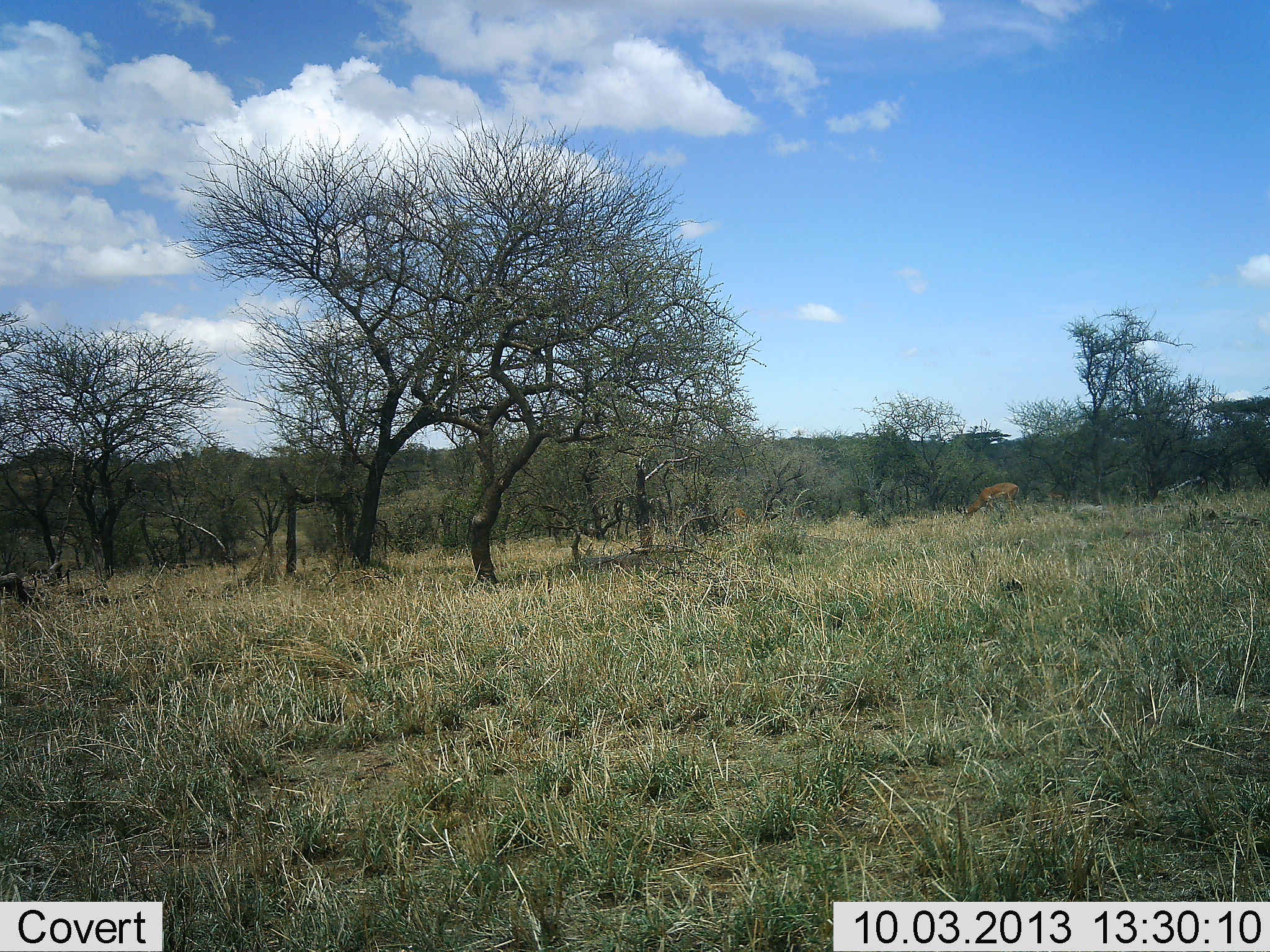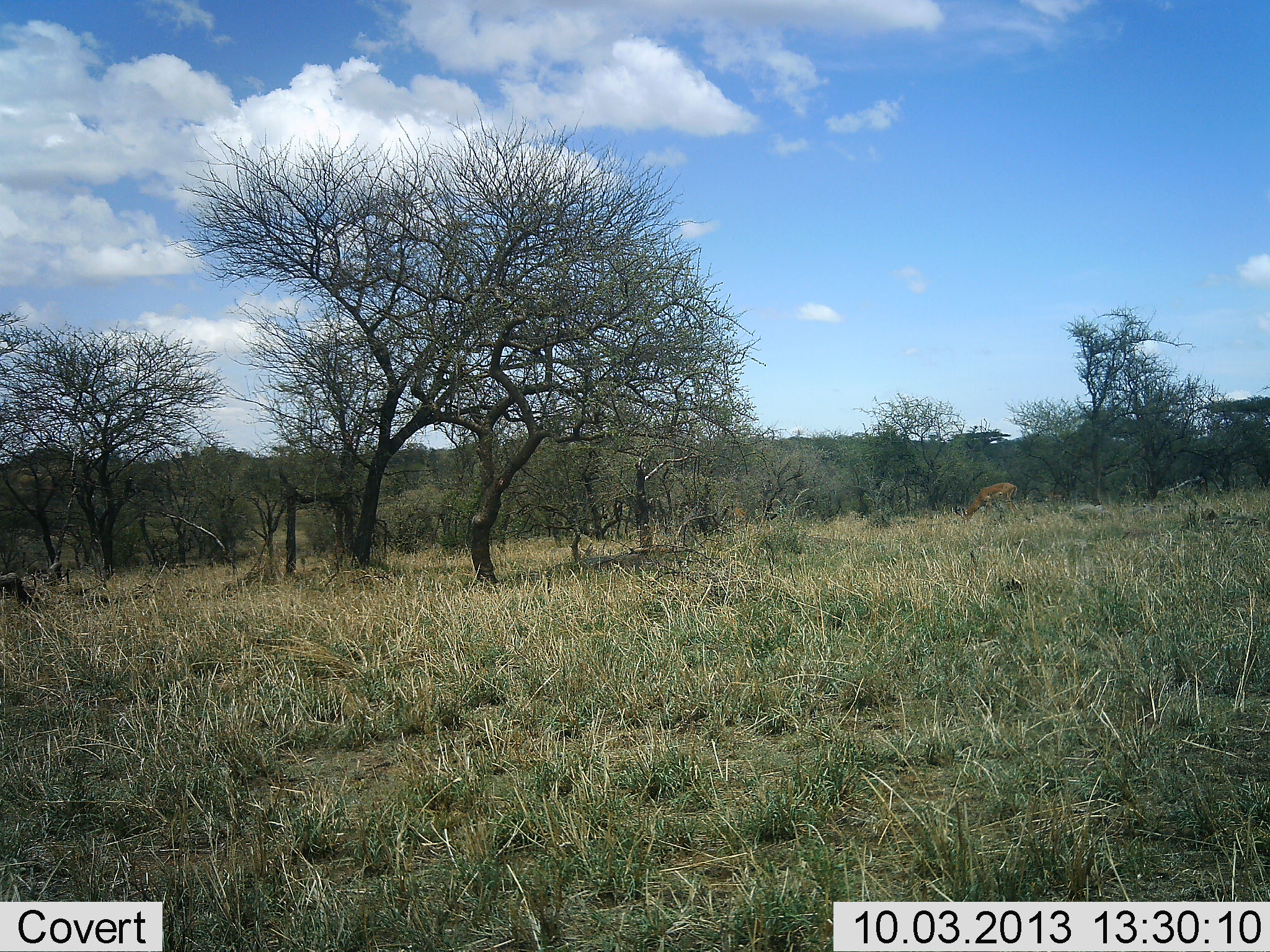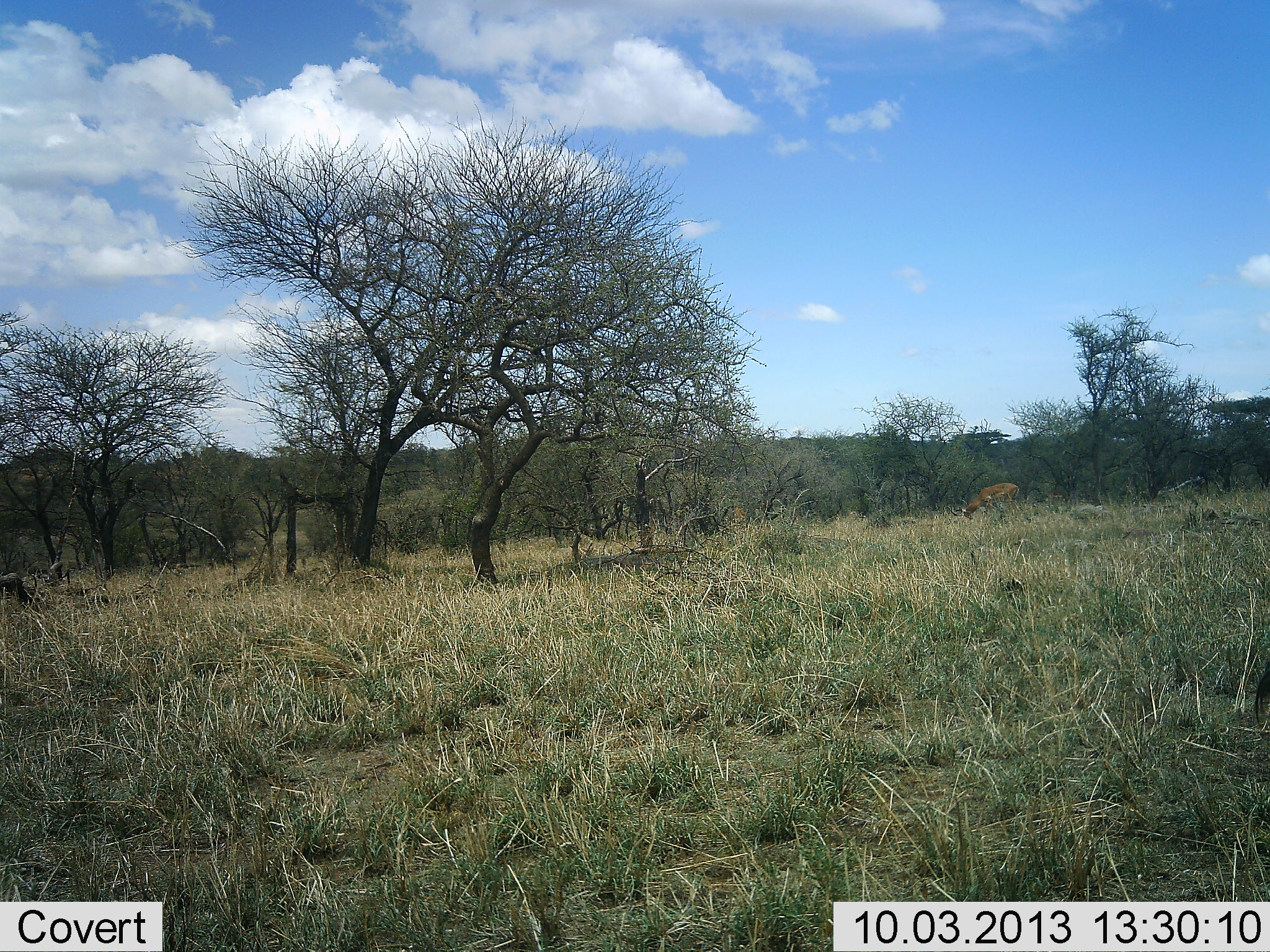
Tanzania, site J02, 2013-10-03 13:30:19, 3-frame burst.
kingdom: Animalia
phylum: Chordata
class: Mammalia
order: Artiodactyla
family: Bovidae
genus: Aepyceros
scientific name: Aepyceros melampus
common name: impala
Impala (Aepyceros melampus), count 1. Behavior (volunteer vote fractions): standing 20%, resting 0%, moving 0%, interacting 0%. Young present (vote fraction): 0%. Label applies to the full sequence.